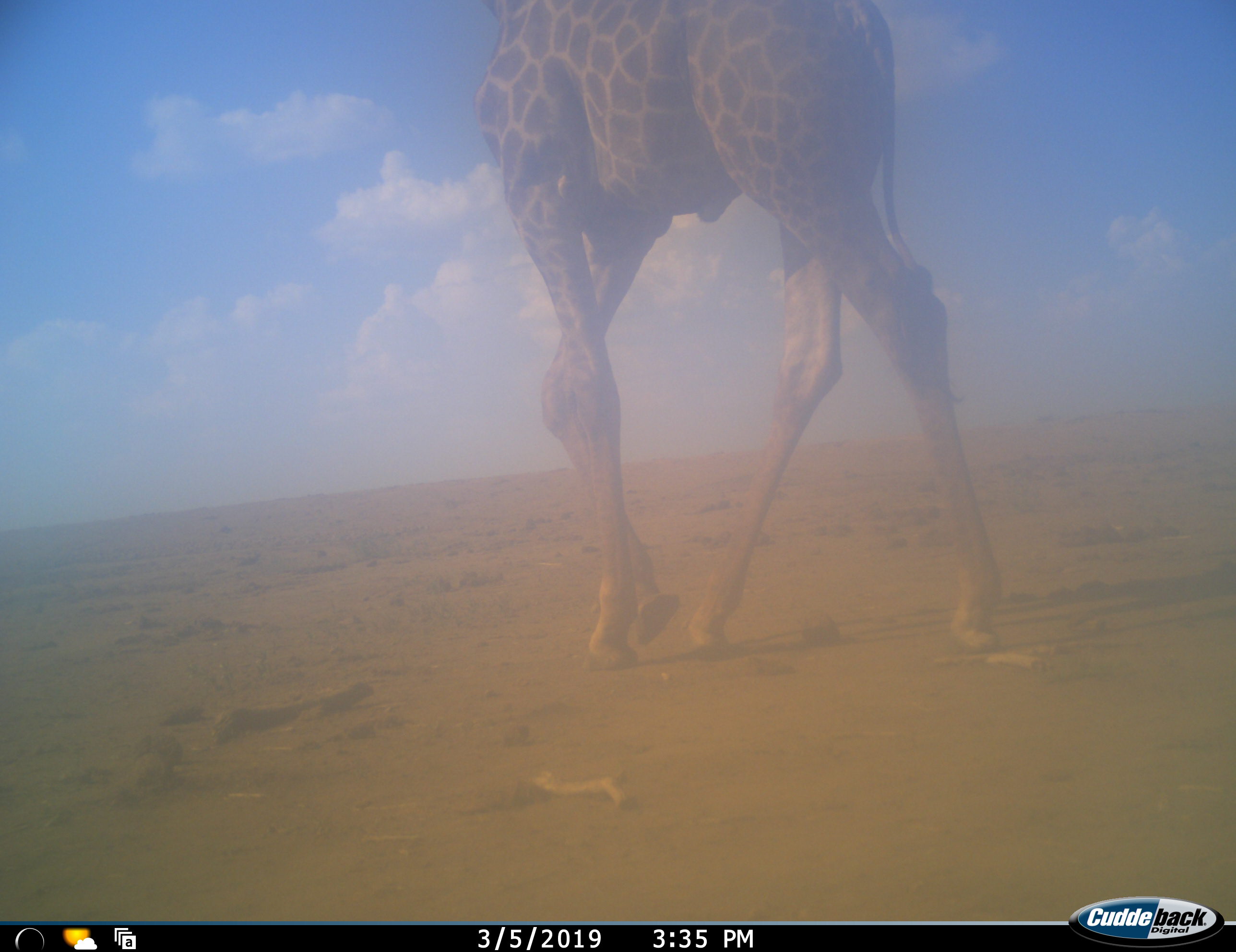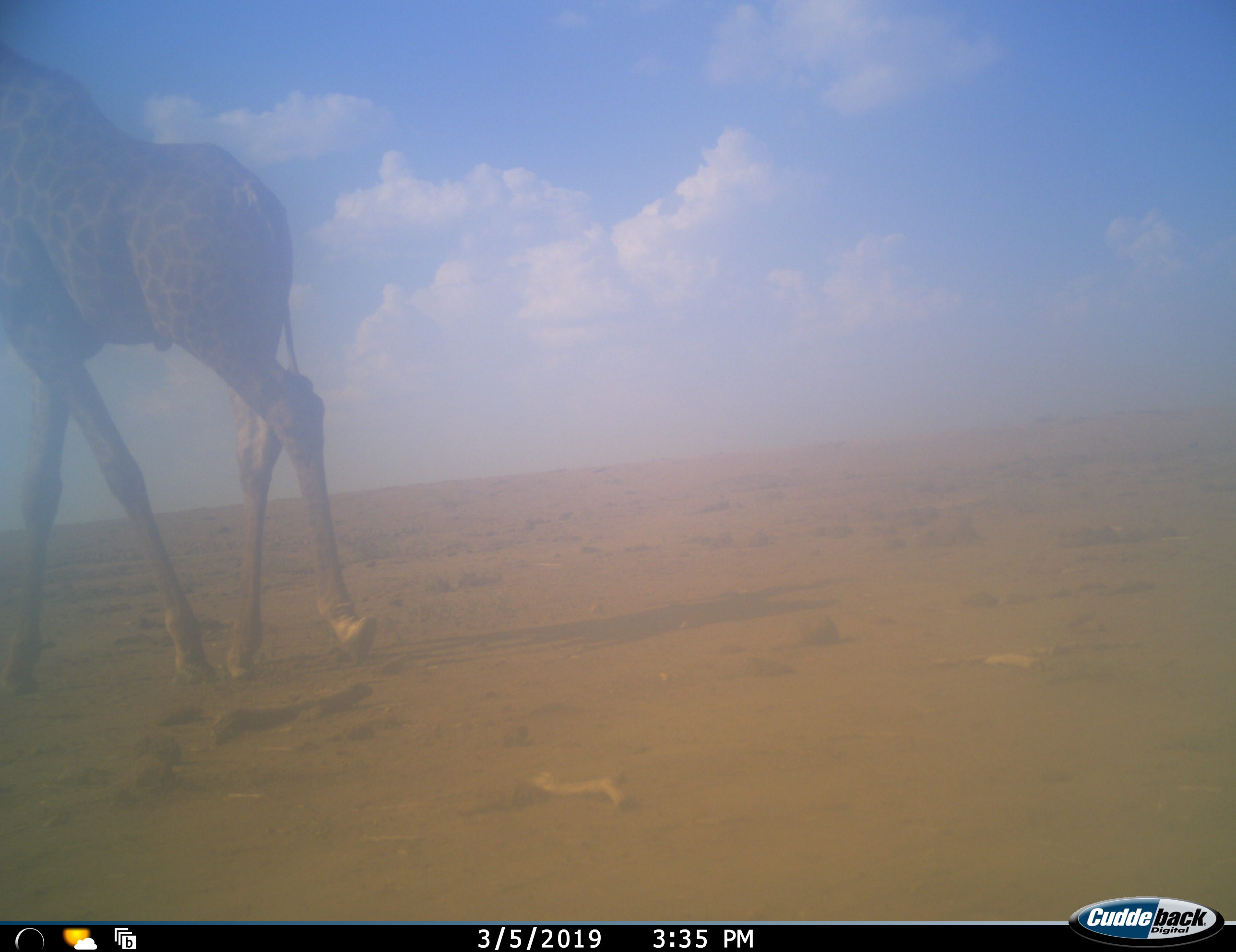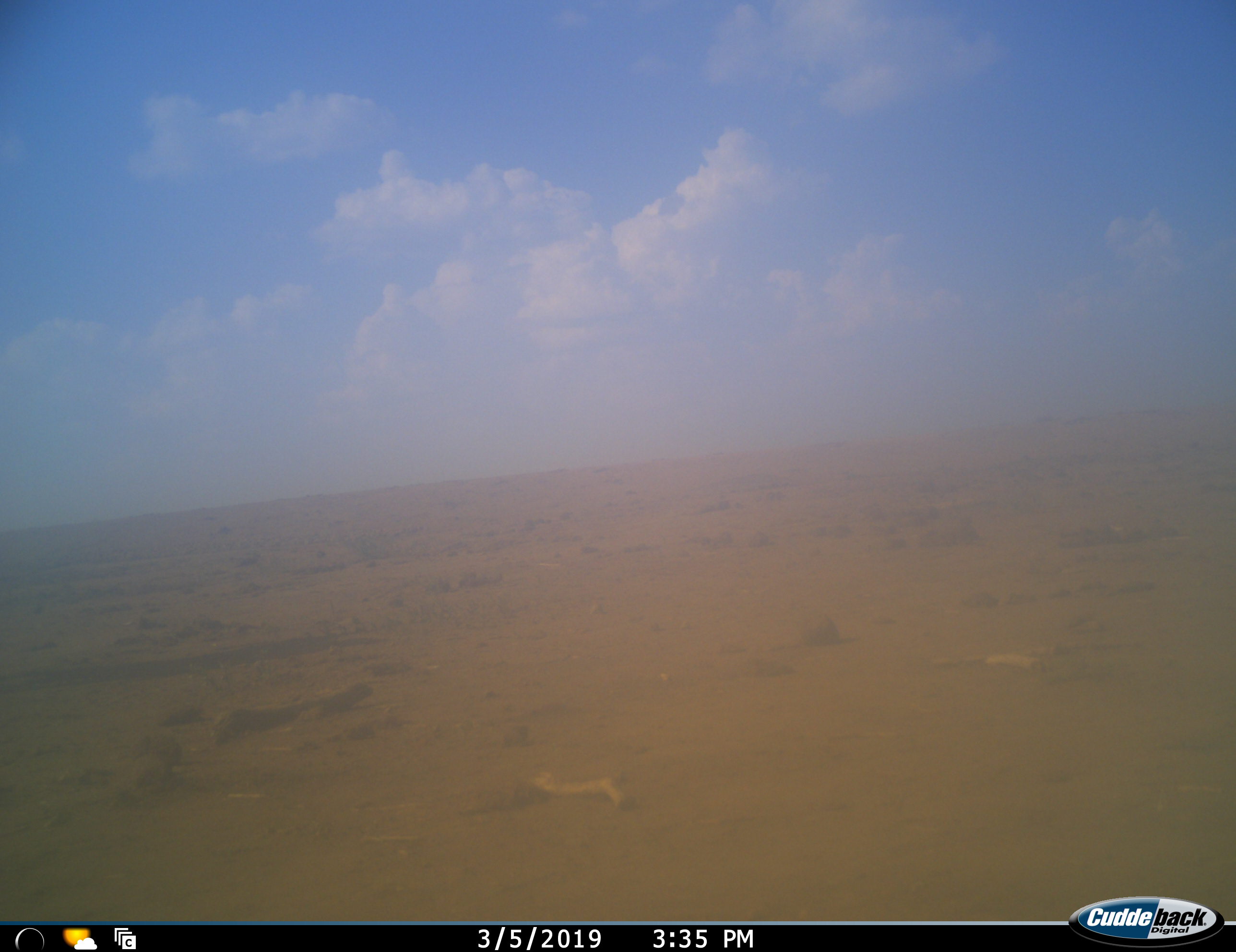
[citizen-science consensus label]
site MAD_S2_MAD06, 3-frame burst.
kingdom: Animalia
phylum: Chordata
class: Mammalia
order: Artiodactyla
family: Giraffidae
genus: Giraffa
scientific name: Giraffa camelopardalis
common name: giraffe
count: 1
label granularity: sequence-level